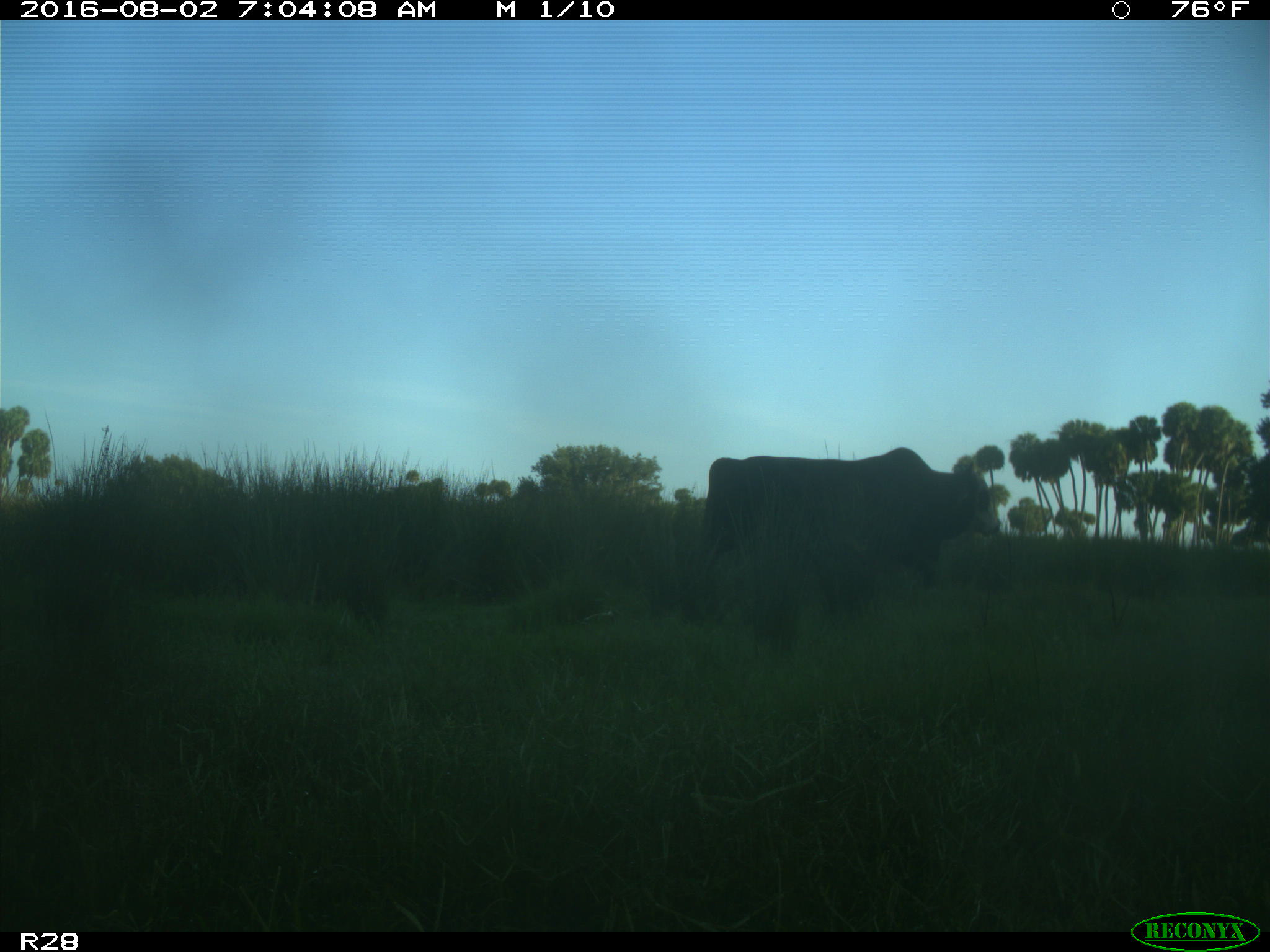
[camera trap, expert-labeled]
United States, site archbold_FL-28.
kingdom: Animalia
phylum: Chordata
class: Mammalia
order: Artiodactyla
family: Bovidae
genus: Bos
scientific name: Bos taurus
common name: domestic cow